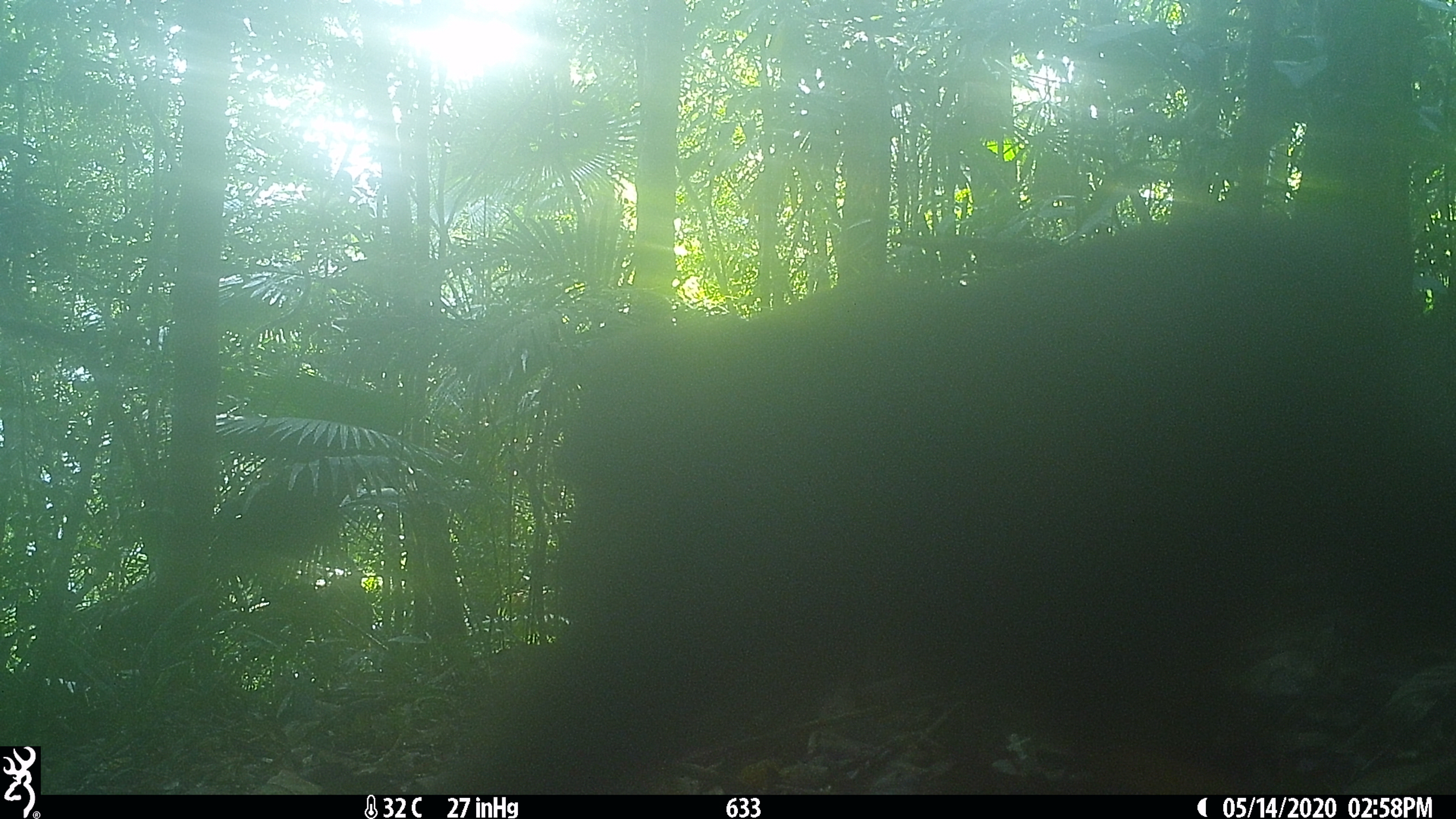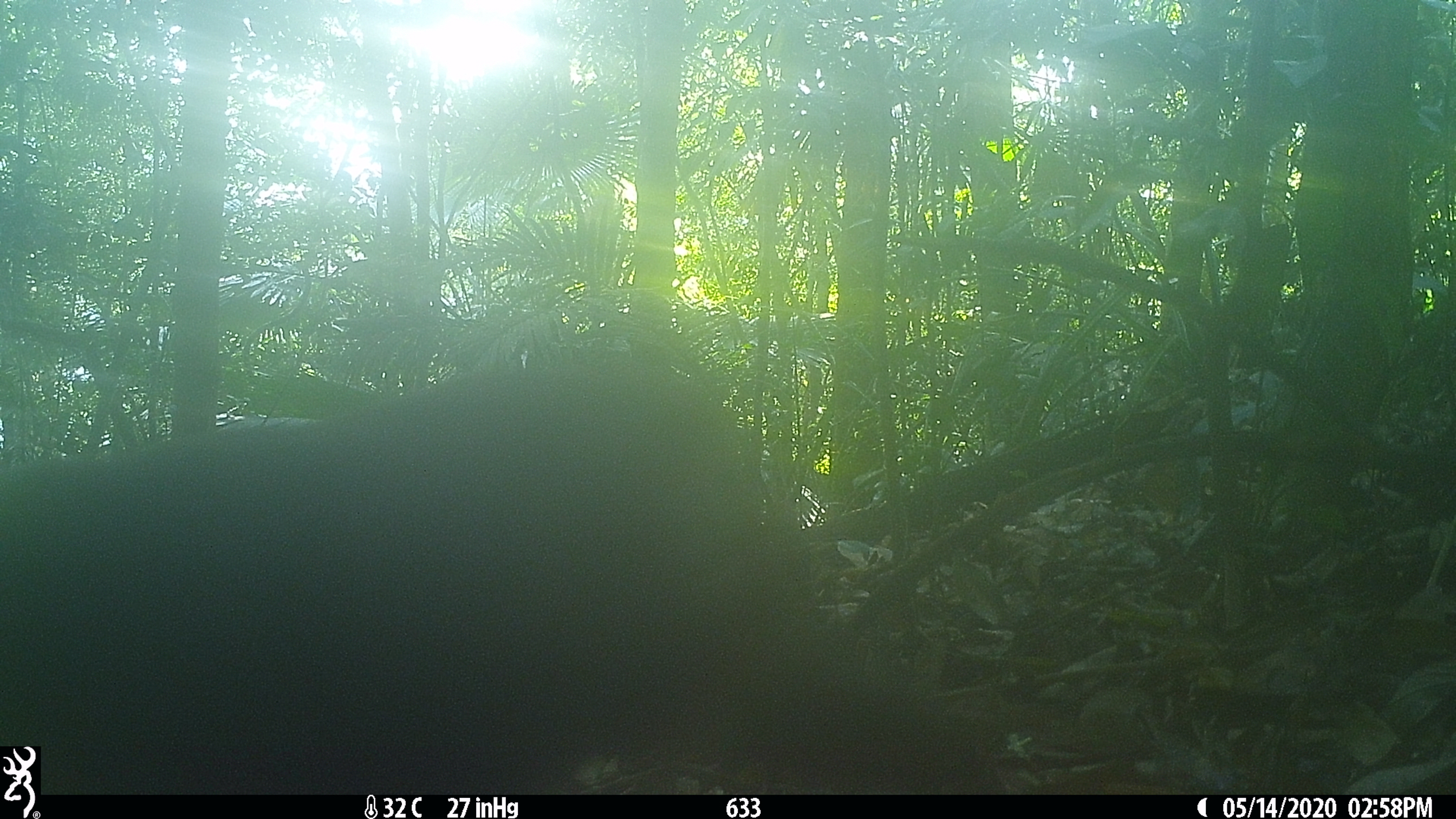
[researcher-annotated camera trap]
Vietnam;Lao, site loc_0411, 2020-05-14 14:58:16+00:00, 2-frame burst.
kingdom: Animalia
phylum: Chordata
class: Mammalia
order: Primates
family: Cercopithecidae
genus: Macaca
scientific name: Macaca arctoides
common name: stump-tailed macaque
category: stump tailed macaque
Stump tailed macaque (stump-tailed macaque) (Macaca arctoides). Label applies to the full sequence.